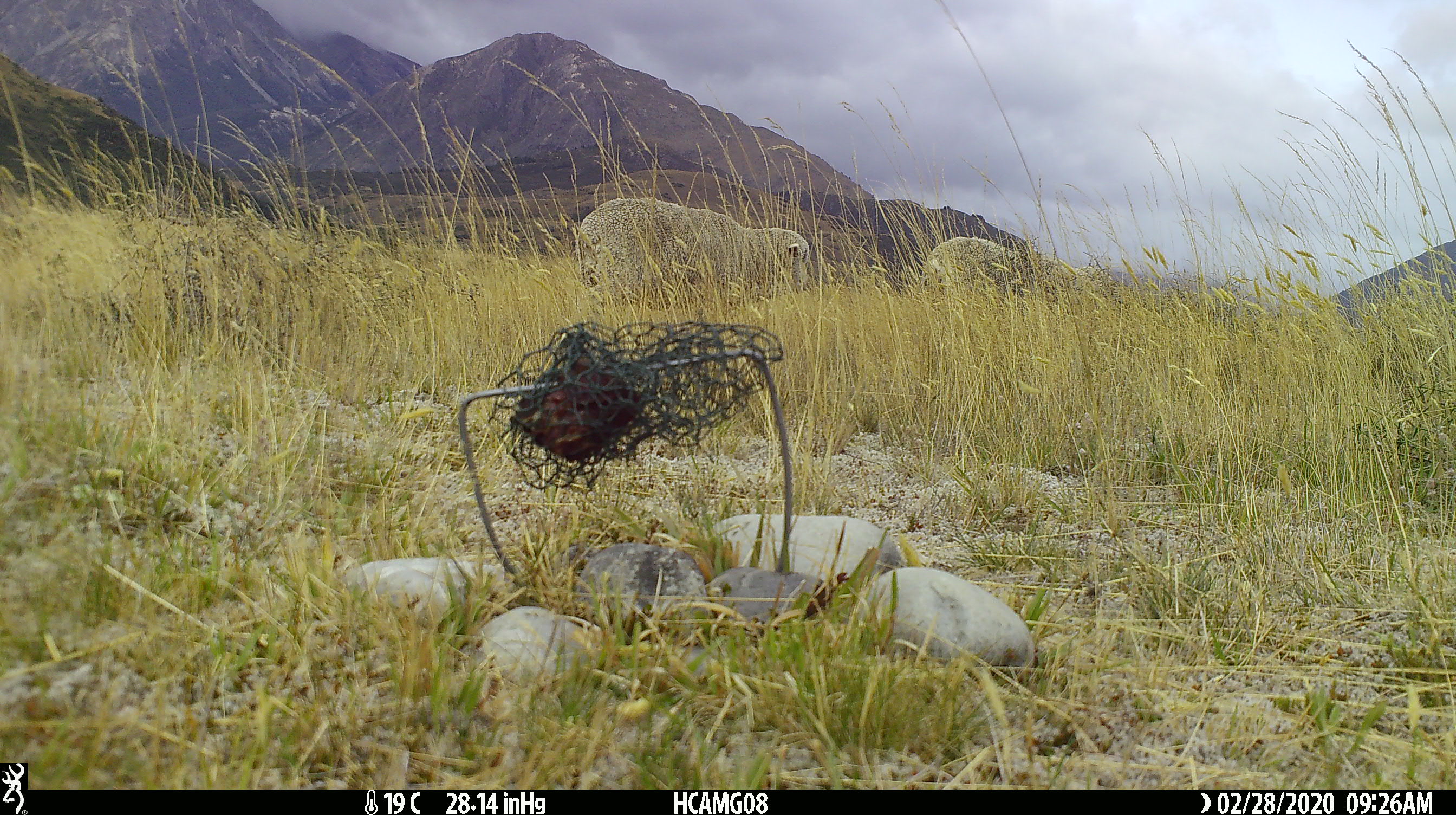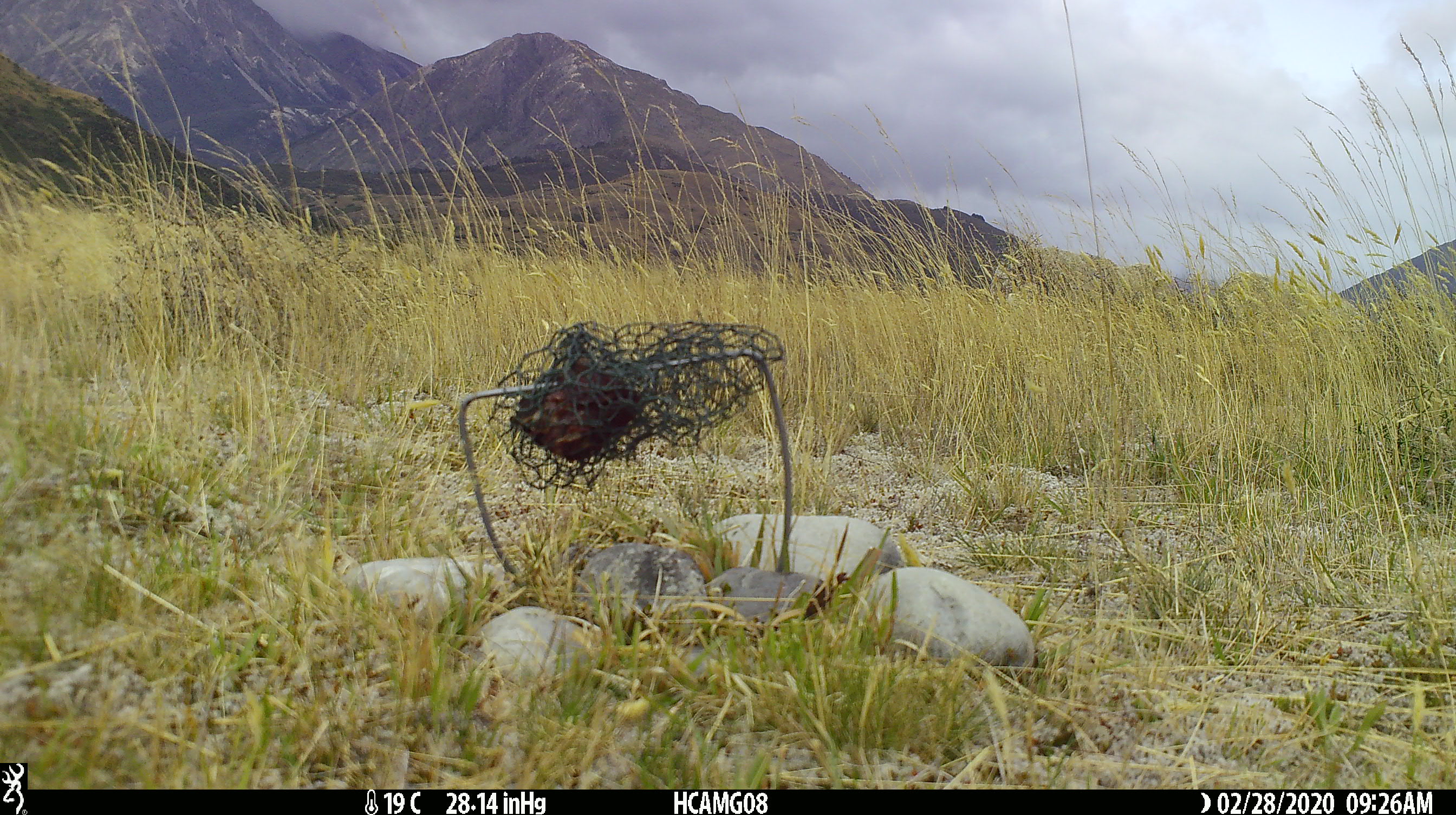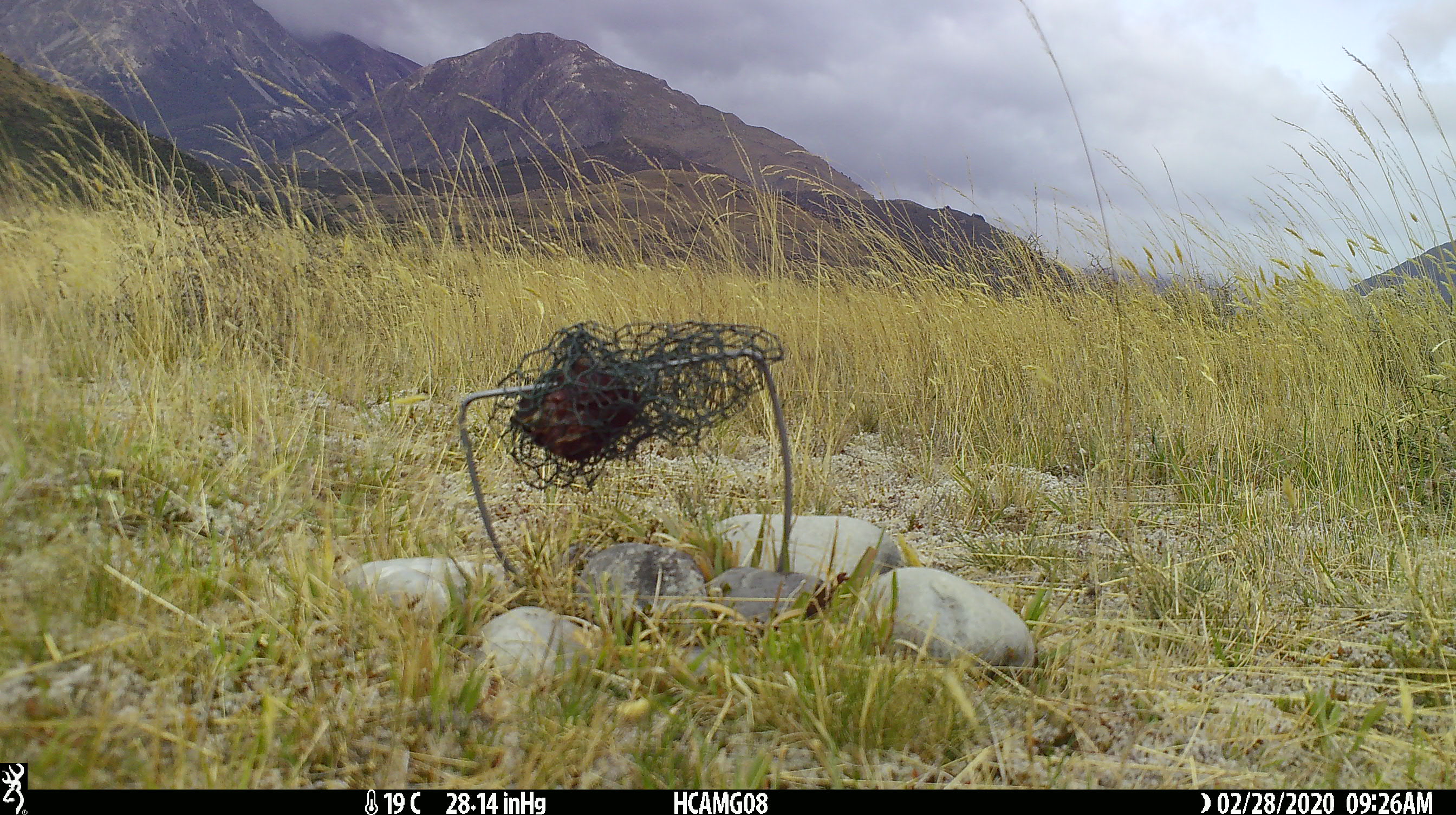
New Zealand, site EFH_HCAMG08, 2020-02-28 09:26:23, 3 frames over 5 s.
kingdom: Animalia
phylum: Chordata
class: Mammalia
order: Artiodactyla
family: Bovidae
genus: Ovis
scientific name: Ovis aries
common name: domestic sheep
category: sheep